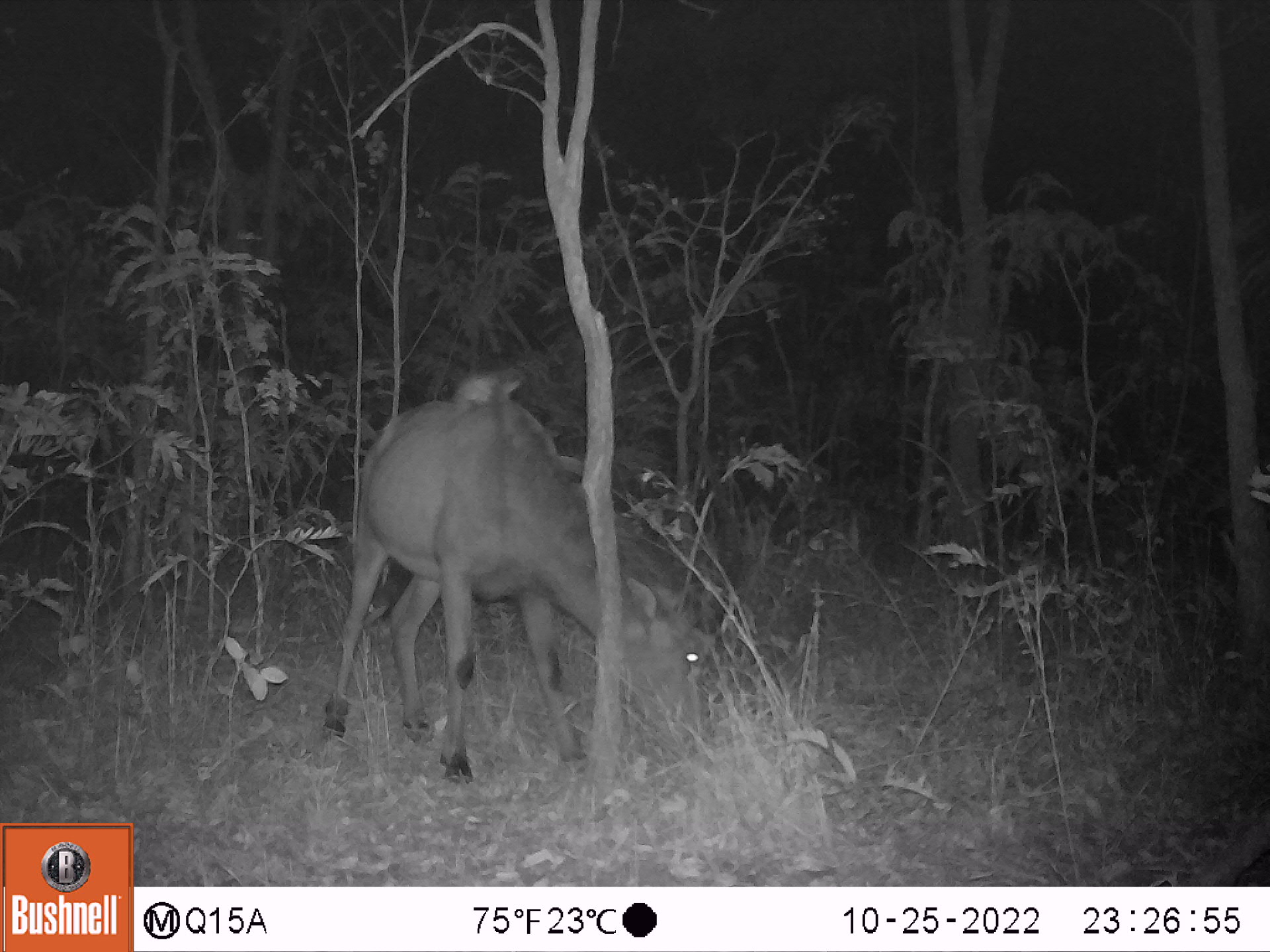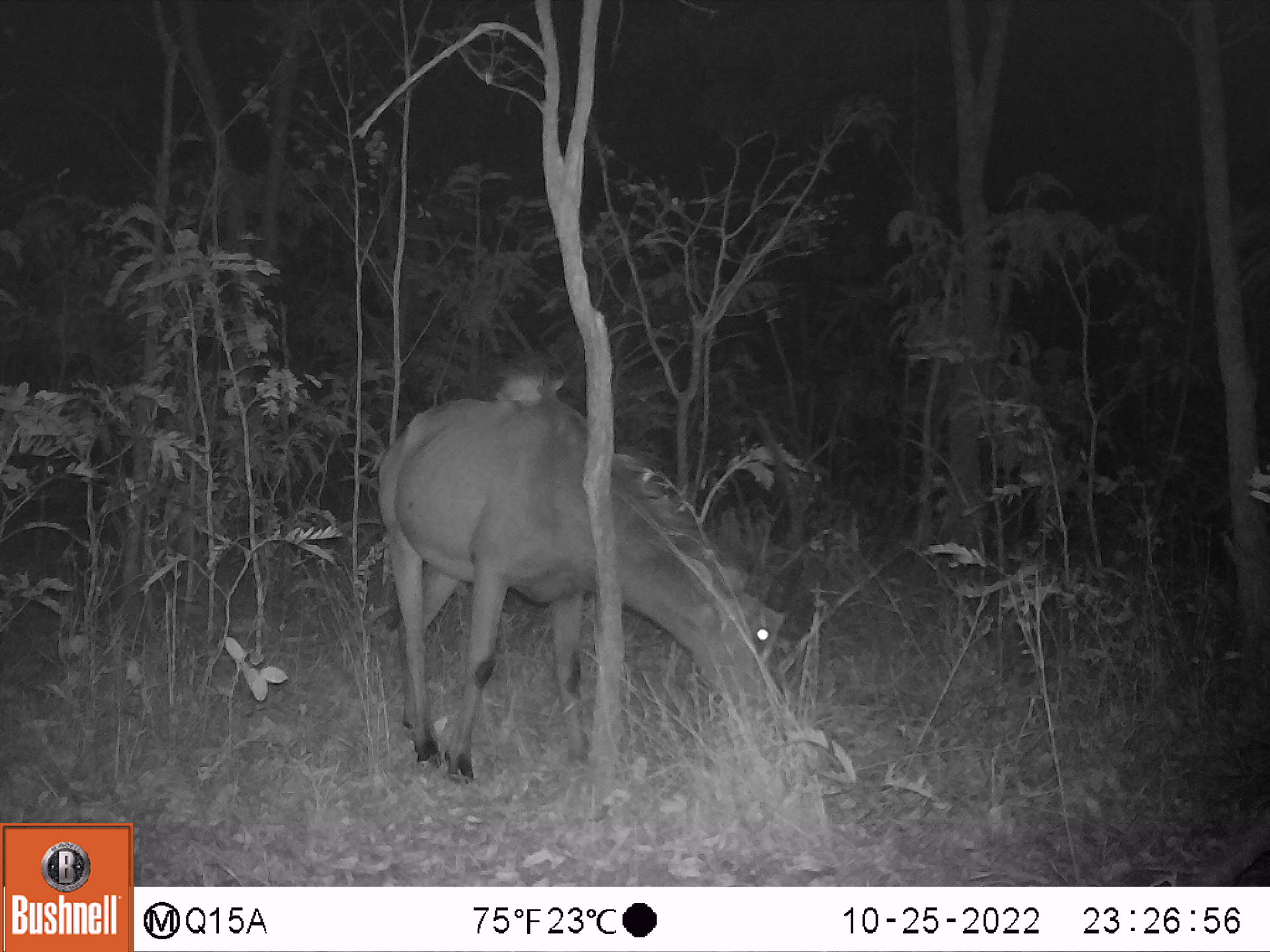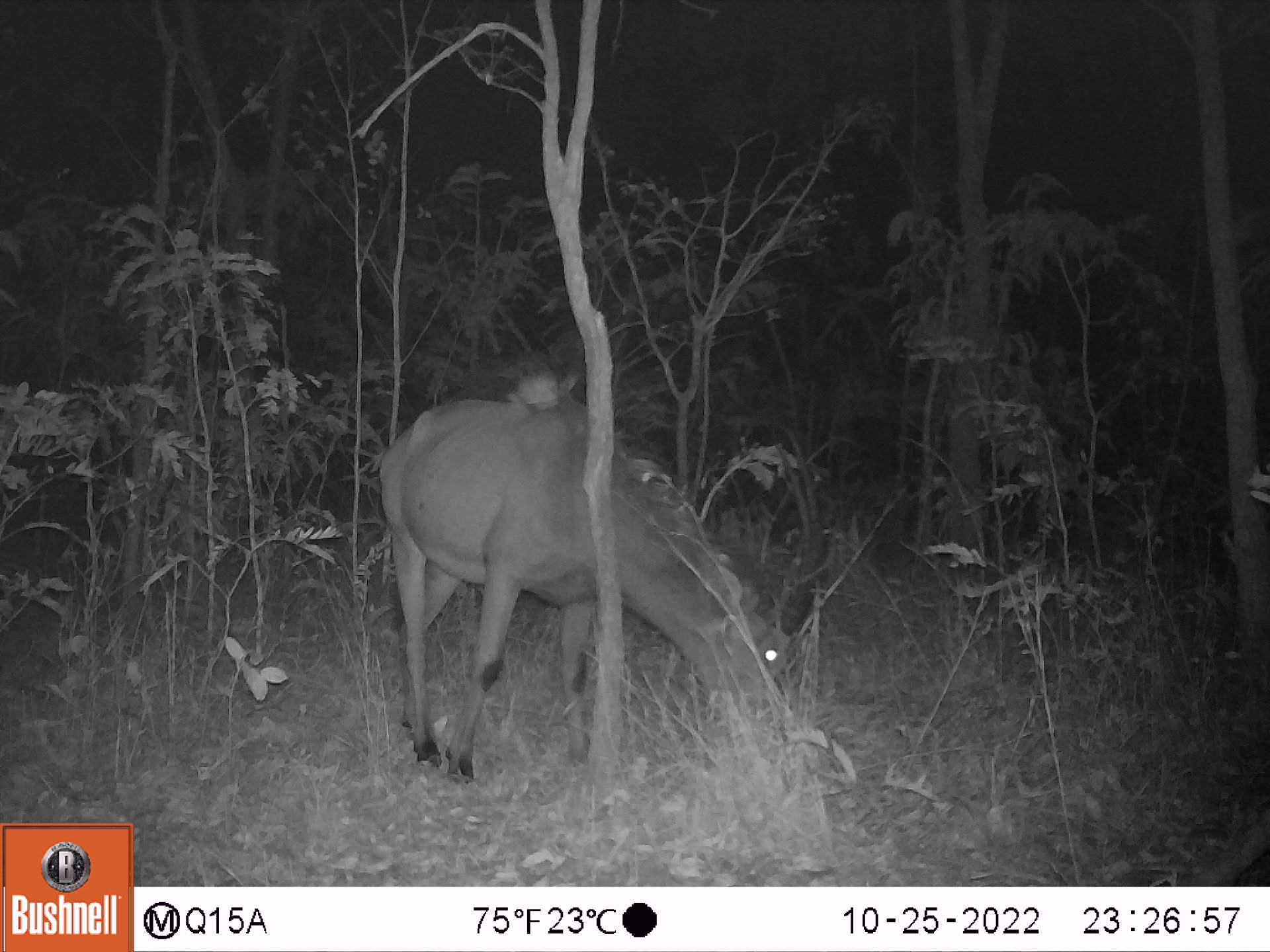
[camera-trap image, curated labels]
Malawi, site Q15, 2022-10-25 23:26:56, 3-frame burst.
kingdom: Animalia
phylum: Chordata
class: Mammalia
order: Artiodactyla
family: Bovidae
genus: Hippotragus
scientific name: Hippotragus niger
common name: sable antelope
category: sable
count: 1